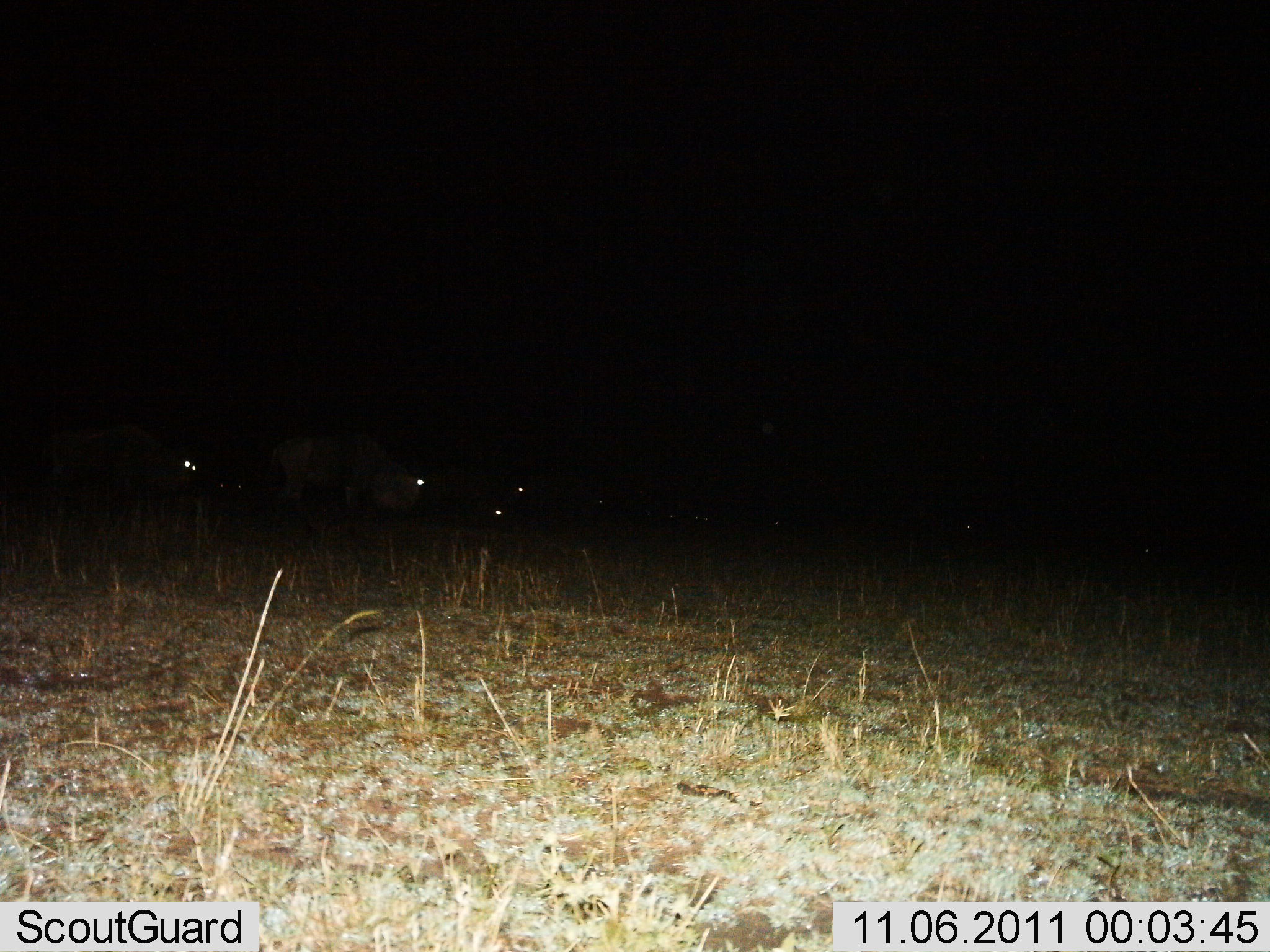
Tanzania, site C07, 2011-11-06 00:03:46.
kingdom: Animalia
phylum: Chordata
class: Mammalia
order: Artiodactyla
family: Bovidae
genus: Connochaetes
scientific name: Connochaetes taurinus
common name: blue wildebeest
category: wildebeest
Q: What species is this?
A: Wildebeest (blue wildebeest) (Connochaetes taurinus).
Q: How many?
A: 4.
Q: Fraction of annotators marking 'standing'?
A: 73%.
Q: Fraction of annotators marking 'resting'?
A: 18%.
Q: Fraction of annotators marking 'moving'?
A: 18%.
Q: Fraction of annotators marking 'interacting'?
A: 9%.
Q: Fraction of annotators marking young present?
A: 0%.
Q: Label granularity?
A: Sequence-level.